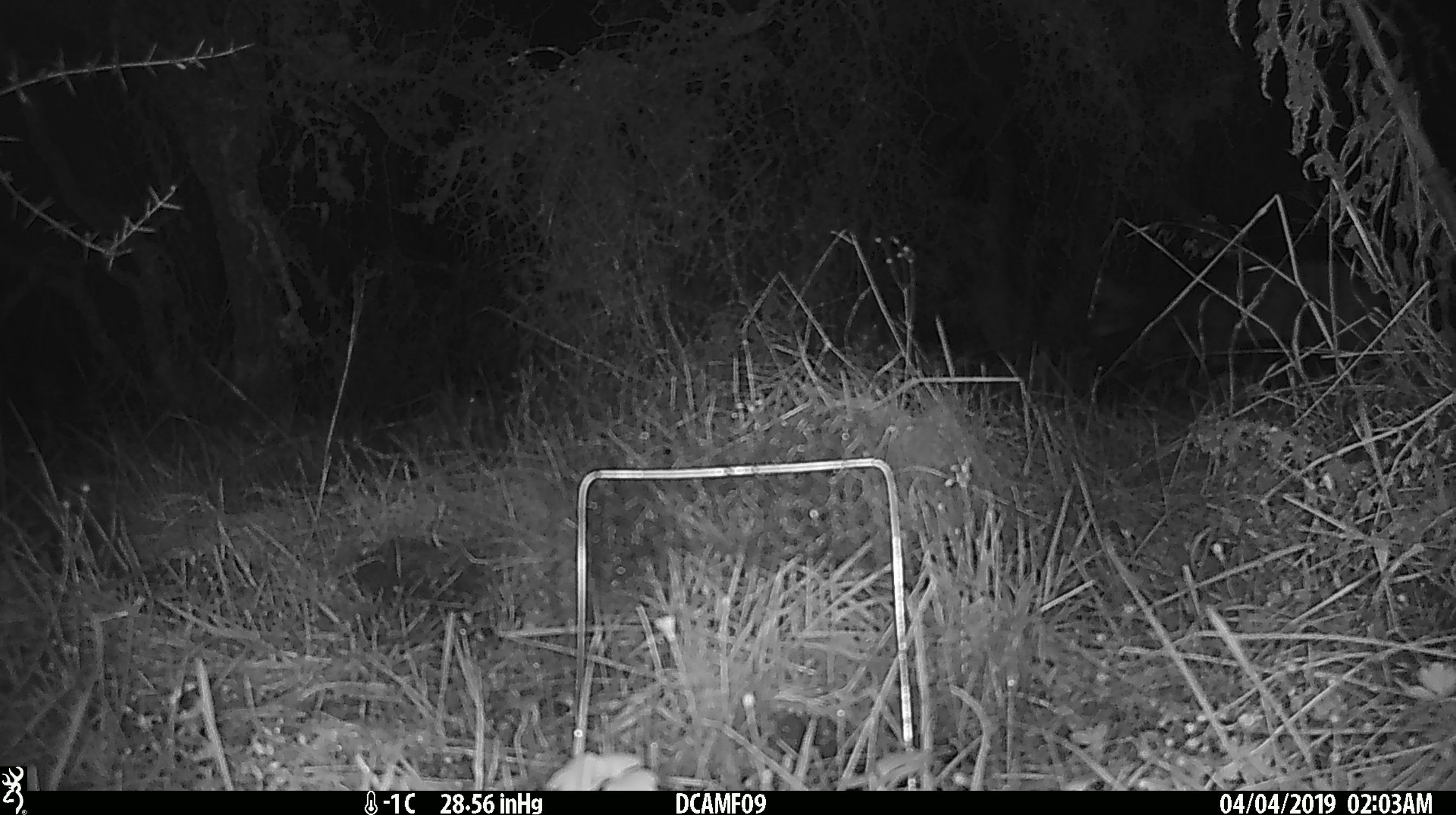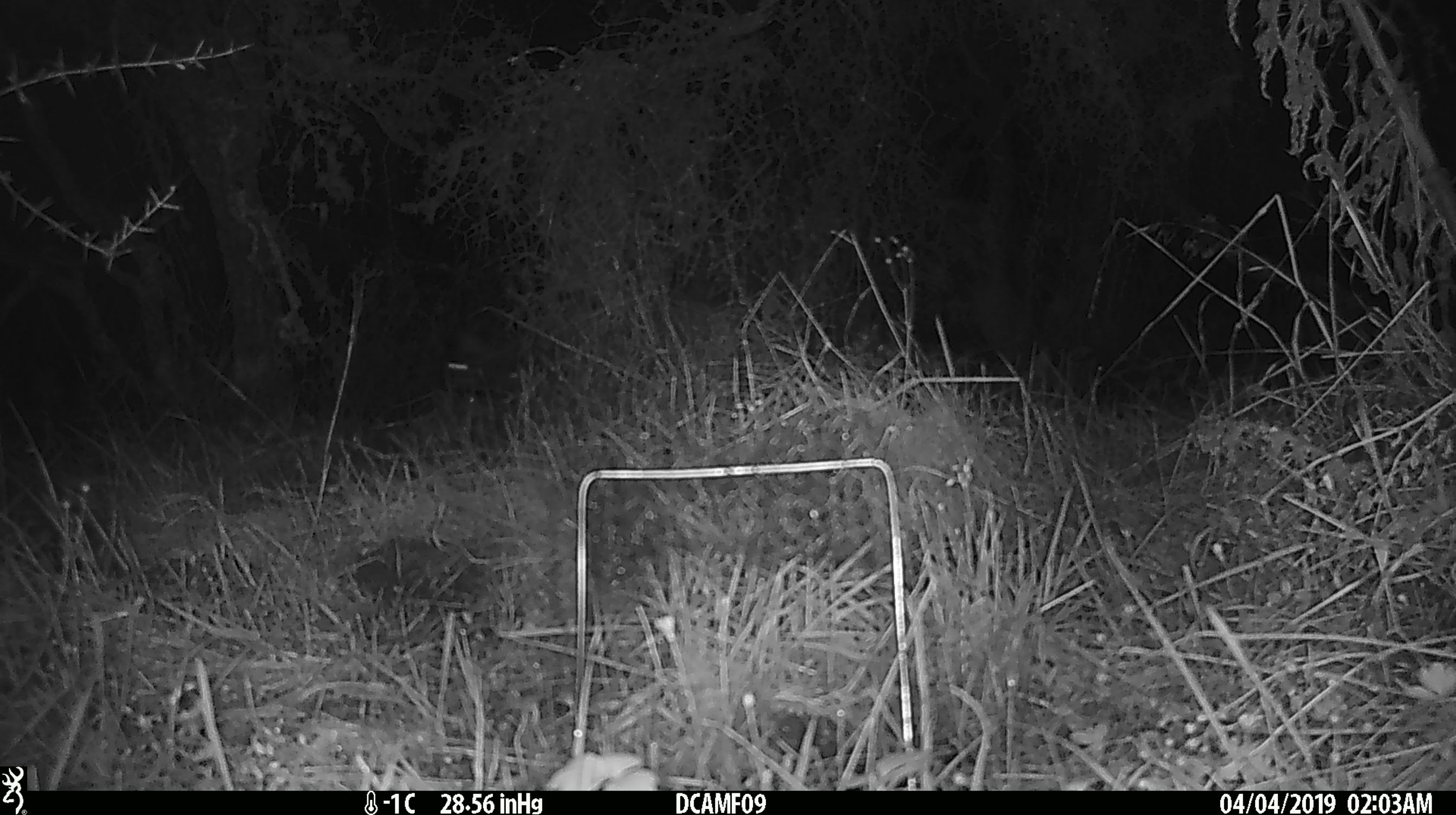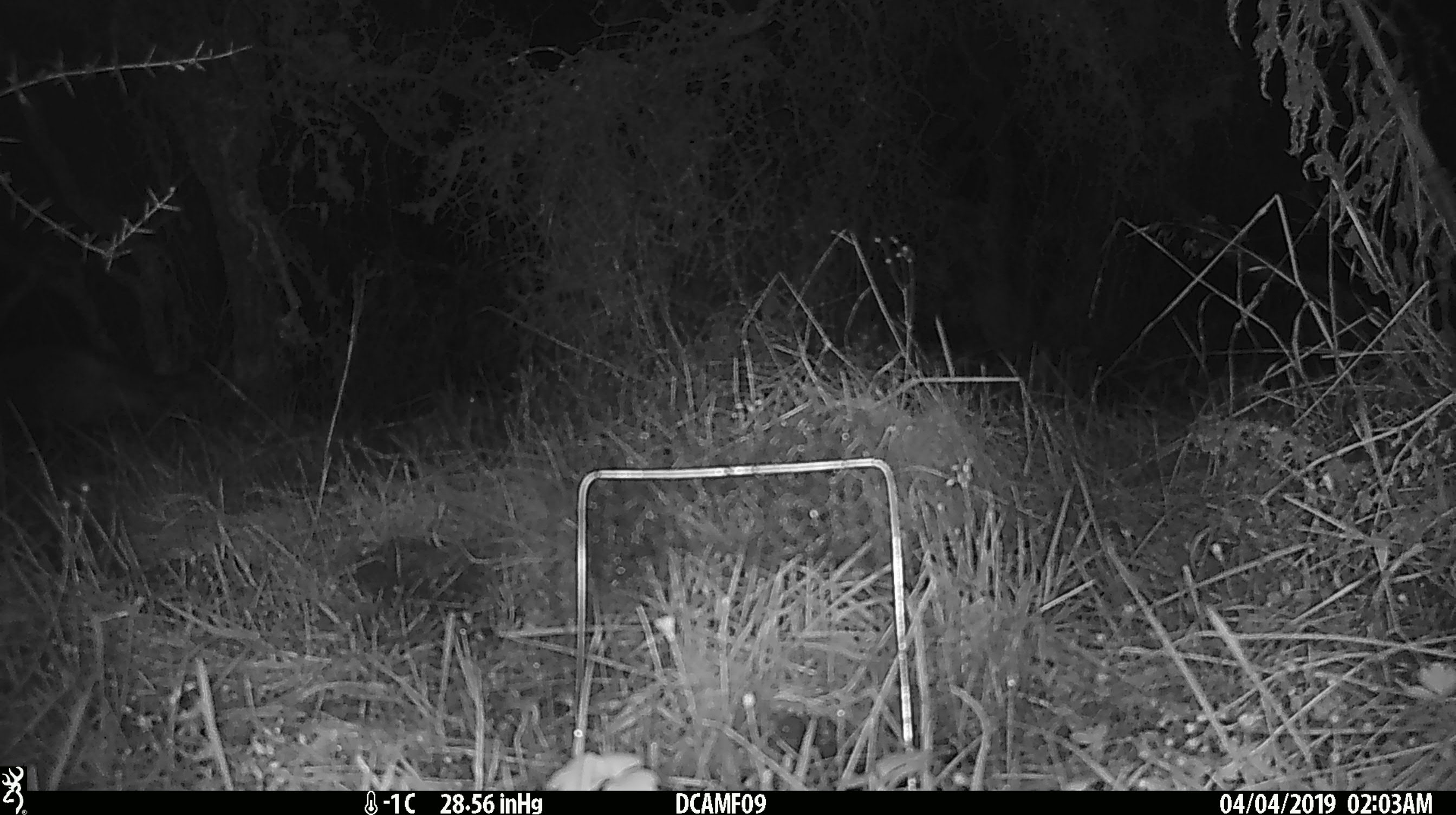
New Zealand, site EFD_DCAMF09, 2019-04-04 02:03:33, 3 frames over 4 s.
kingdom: Animalia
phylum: Chordata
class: Mammalia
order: Diprotodontia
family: Phalangeridae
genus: Trichosurus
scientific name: Trichosurus vulpecula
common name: common brushtail possum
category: possum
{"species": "possum (common brushtail possum) (Trichosurus vulpecula)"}